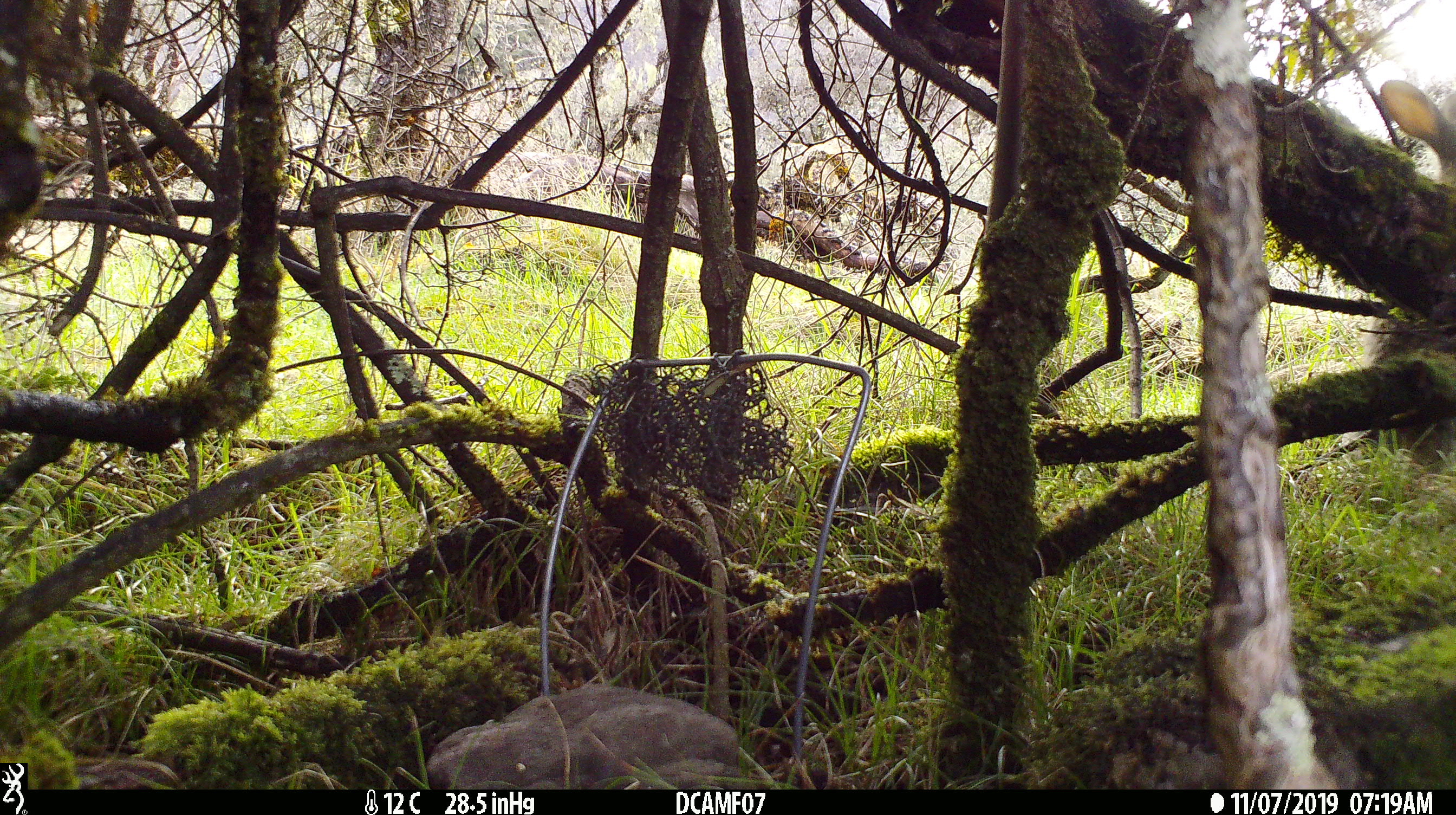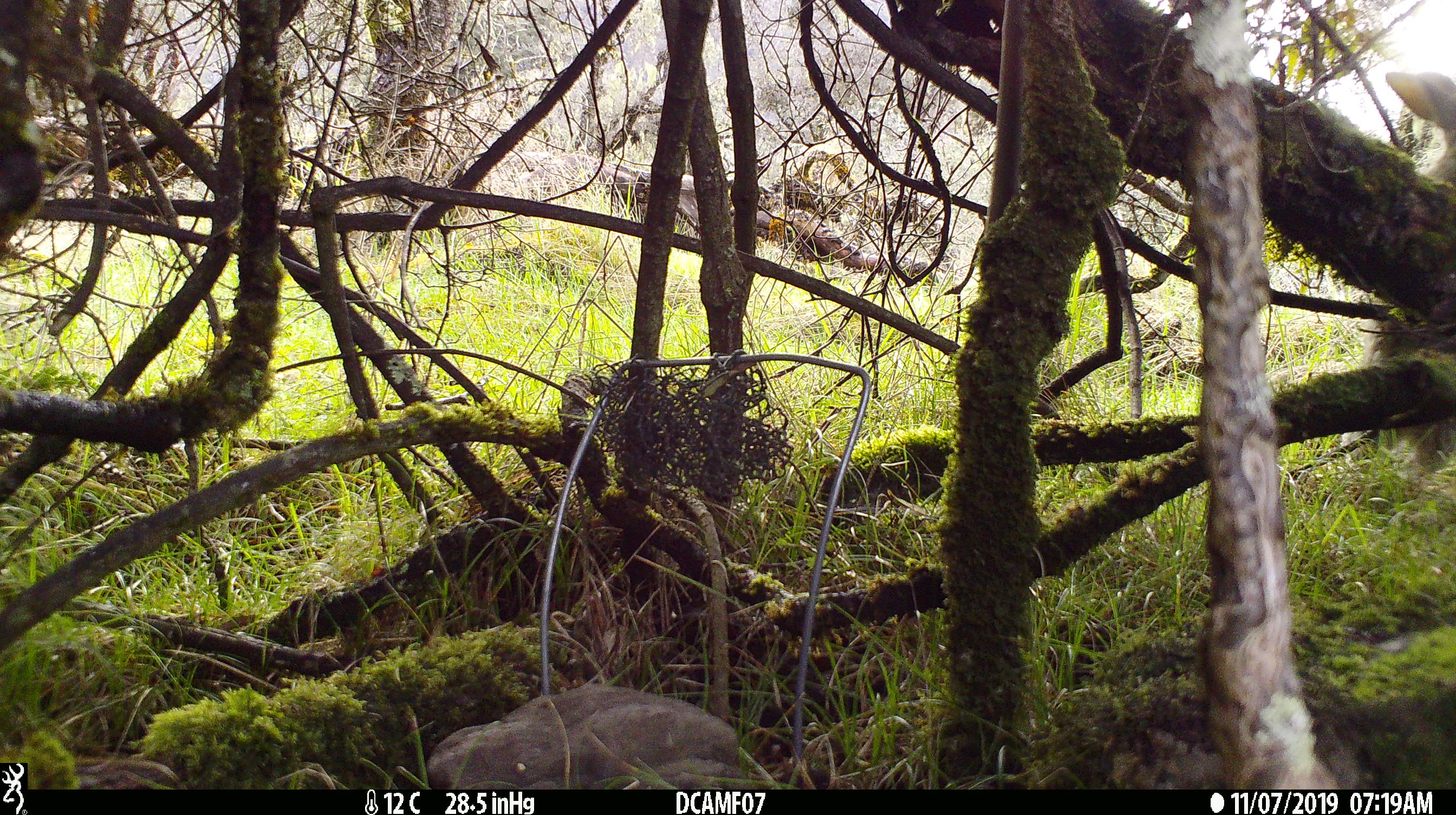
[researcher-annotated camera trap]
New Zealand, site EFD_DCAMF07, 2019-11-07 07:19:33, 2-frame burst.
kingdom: Animalia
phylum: Chordata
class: Mammalia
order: Lagomorpha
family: Leporidae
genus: Oryctolagus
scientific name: Oryctolagus cuniculus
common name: european rabbit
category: rabbit